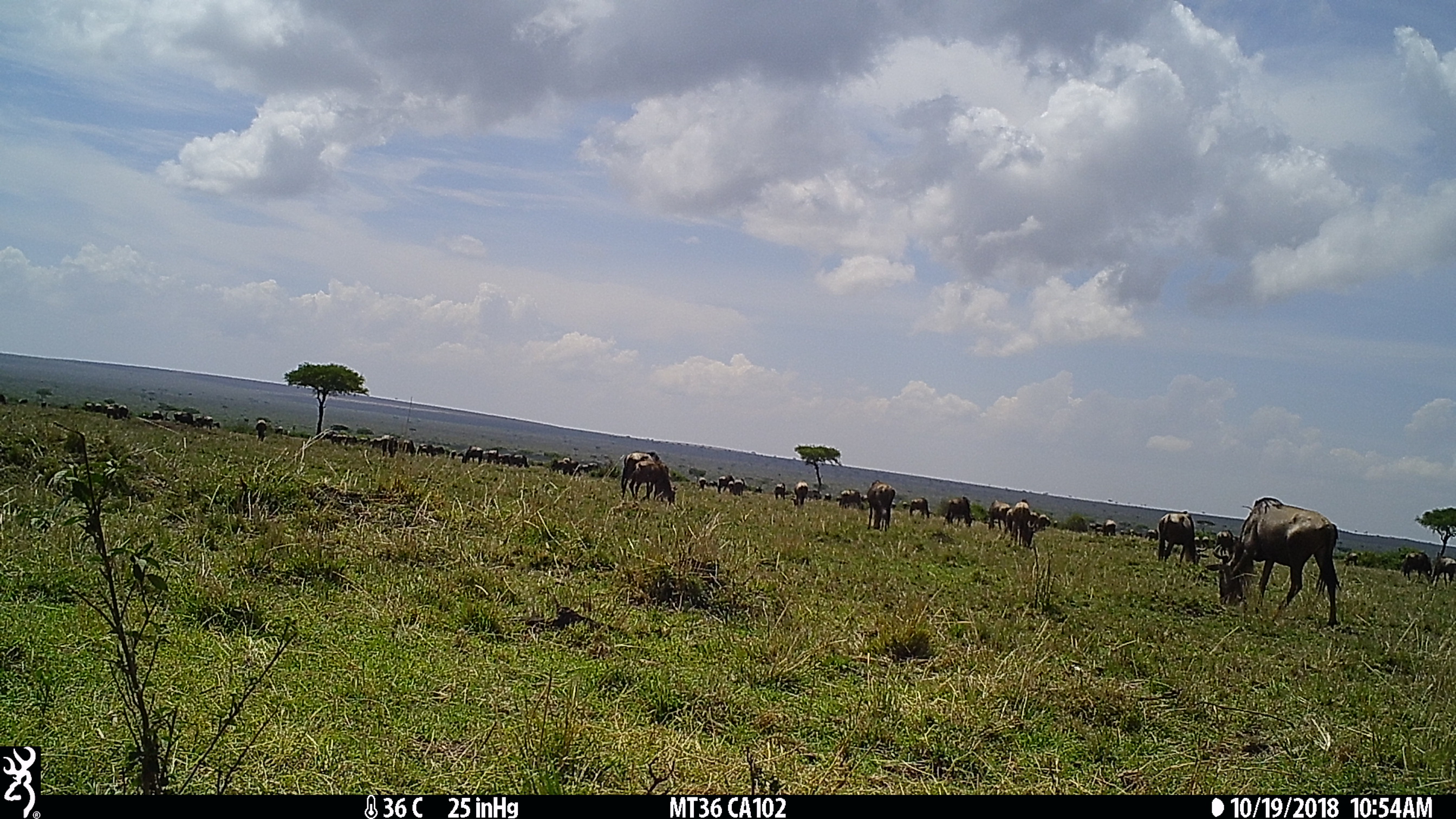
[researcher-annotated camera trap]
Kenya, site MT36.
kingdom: Animalia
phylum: Chordata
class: Mammalia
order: Artiodactyla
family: Bovidae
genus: Connochaetes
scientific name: Connochaetes taurinus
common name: blue wildebeest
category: wildebeest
Wildebeest (blue wildebeest) (Connochaetes taurinus).